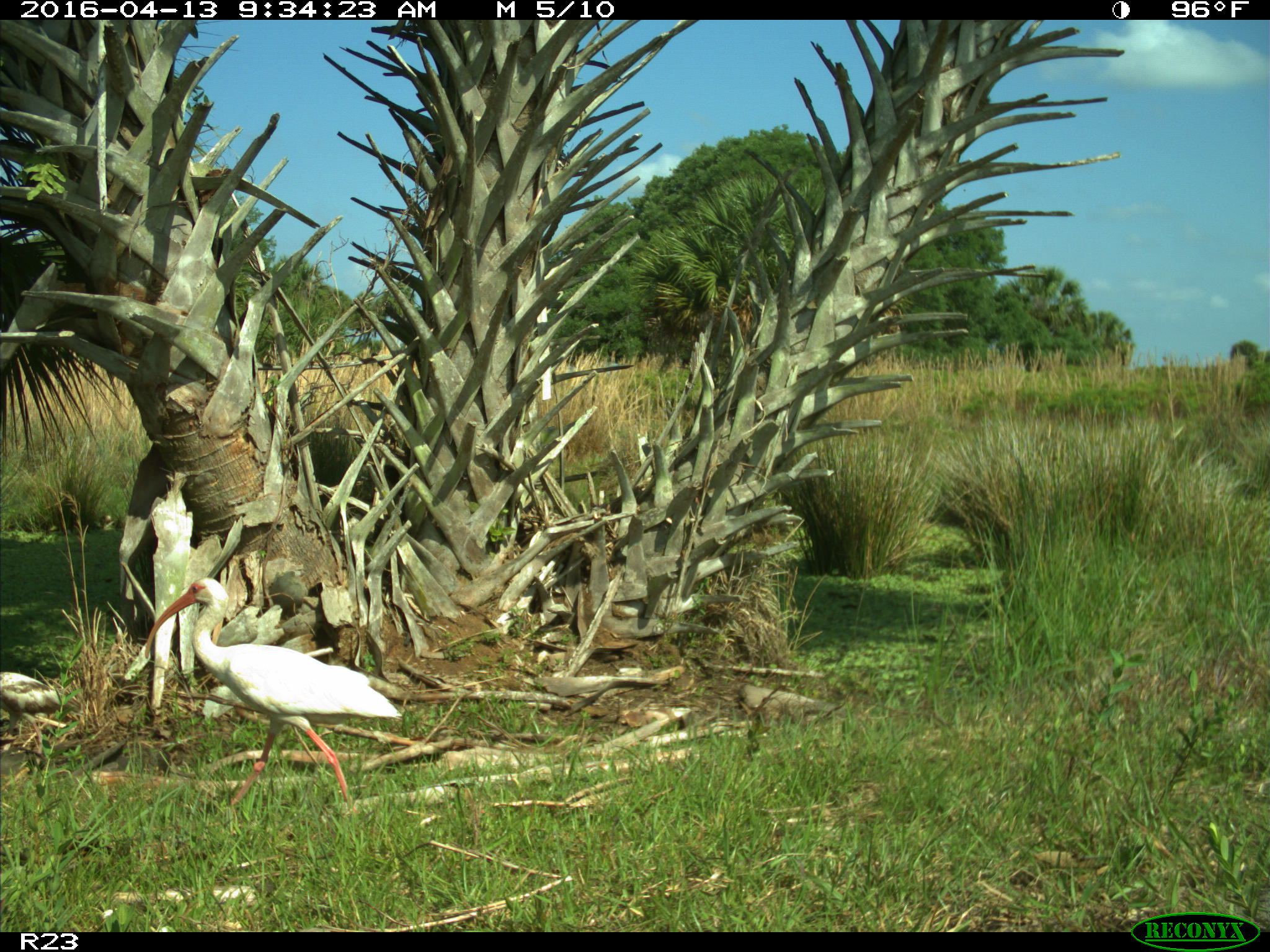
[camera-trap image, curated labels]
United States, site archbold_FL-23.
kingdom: Animalia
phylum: Chordata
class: Aves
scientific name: Aves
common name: birds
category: unidentified bird